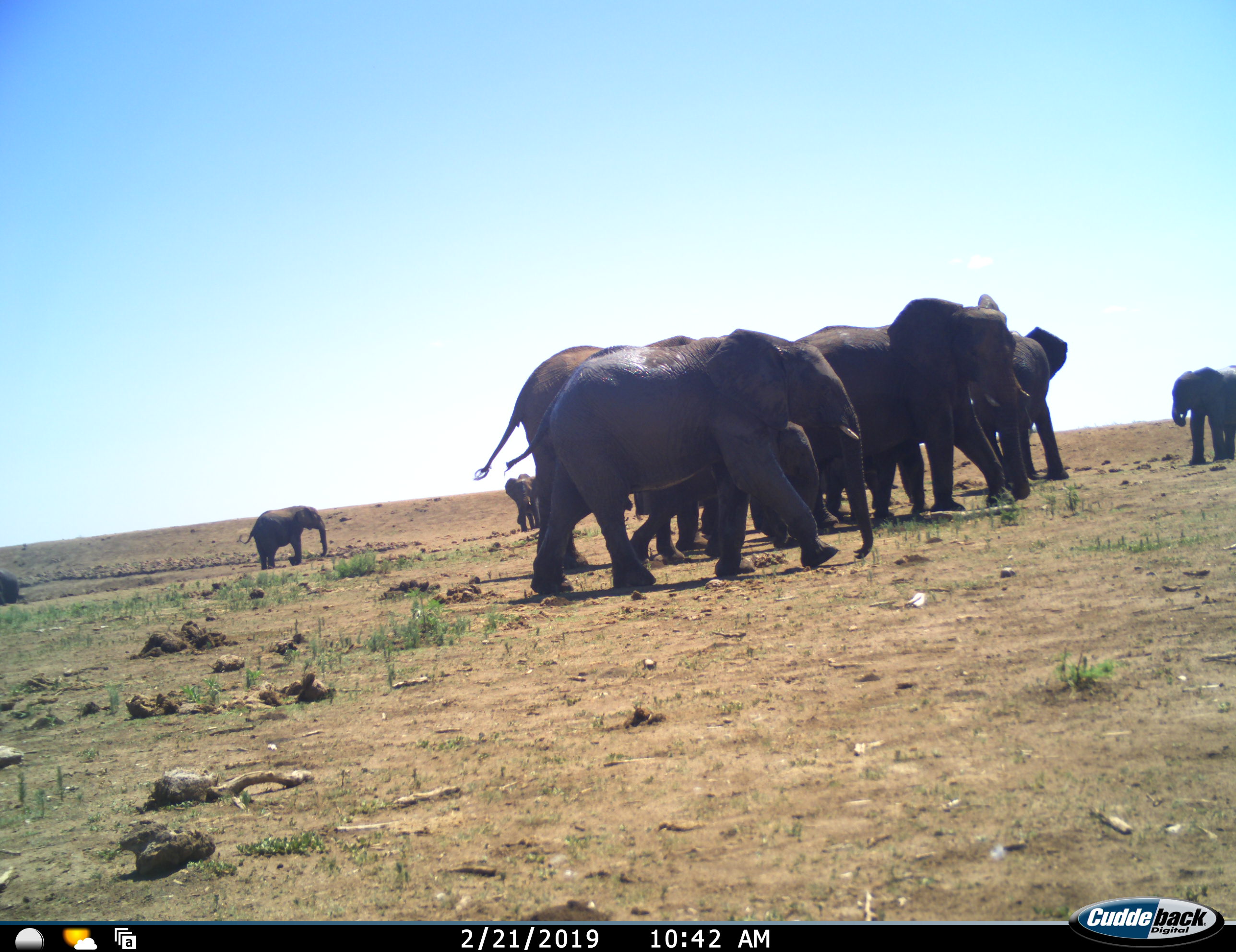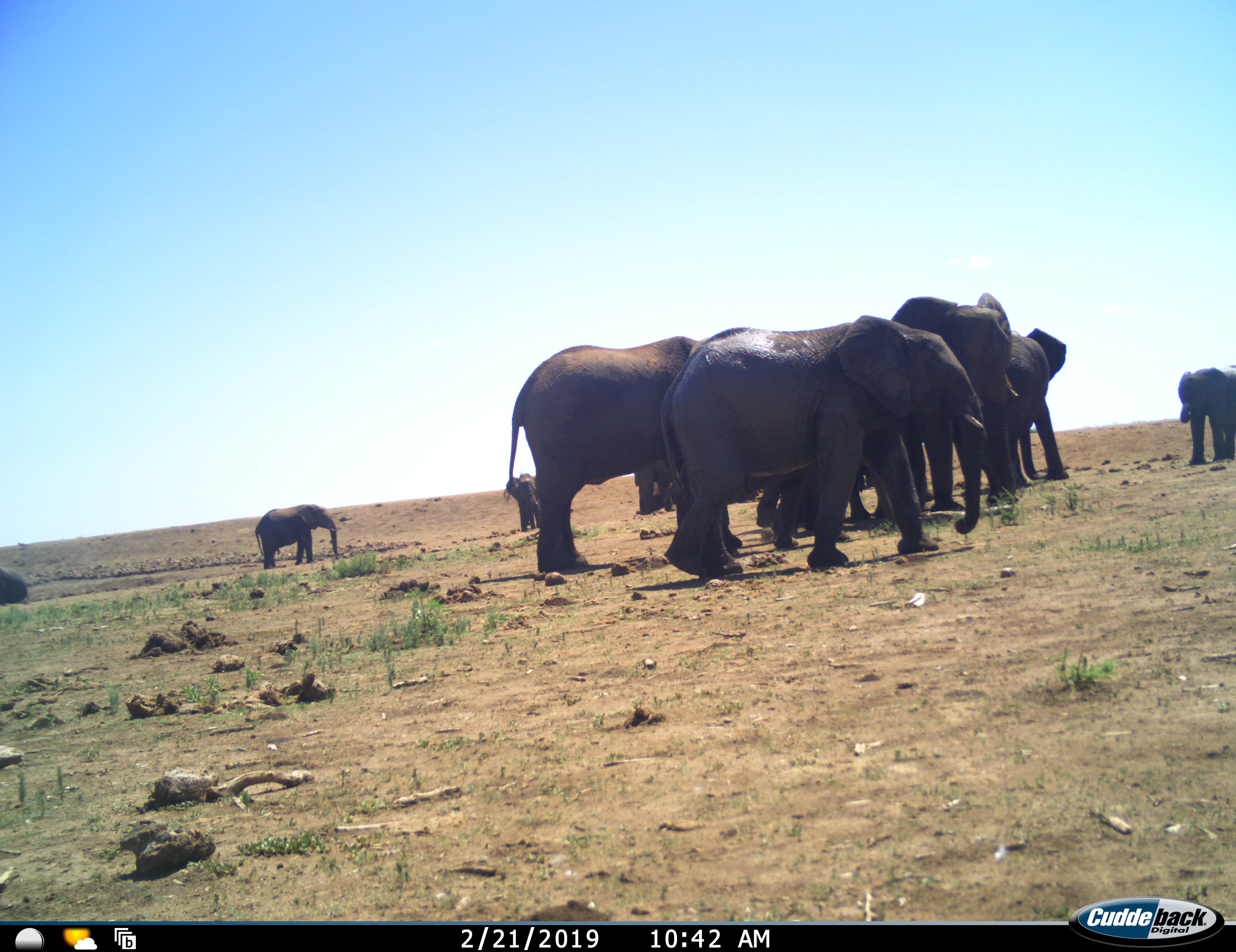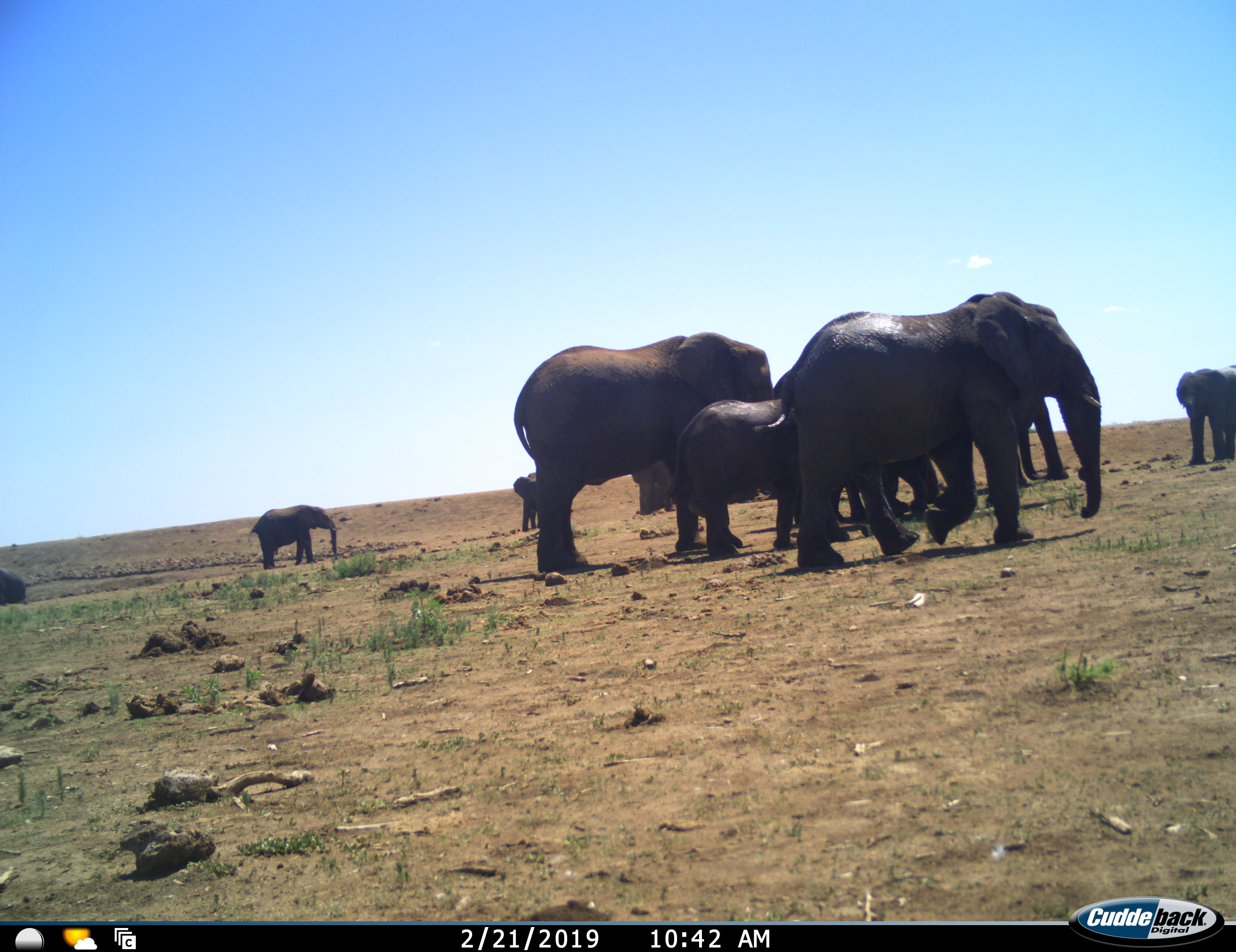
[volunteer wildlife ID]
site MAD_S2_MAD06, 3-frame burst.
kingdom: Animalia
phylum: Chordata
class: Mammalia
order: Proboscidea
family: Elephantidae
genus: Loxodonta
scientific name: Loxodonta africana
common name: african bush elephant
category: elephant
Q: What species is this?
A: Elephant (african bush elephant) (Loxodonta africana).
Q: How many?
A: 11-50.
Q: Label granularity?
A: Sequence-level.